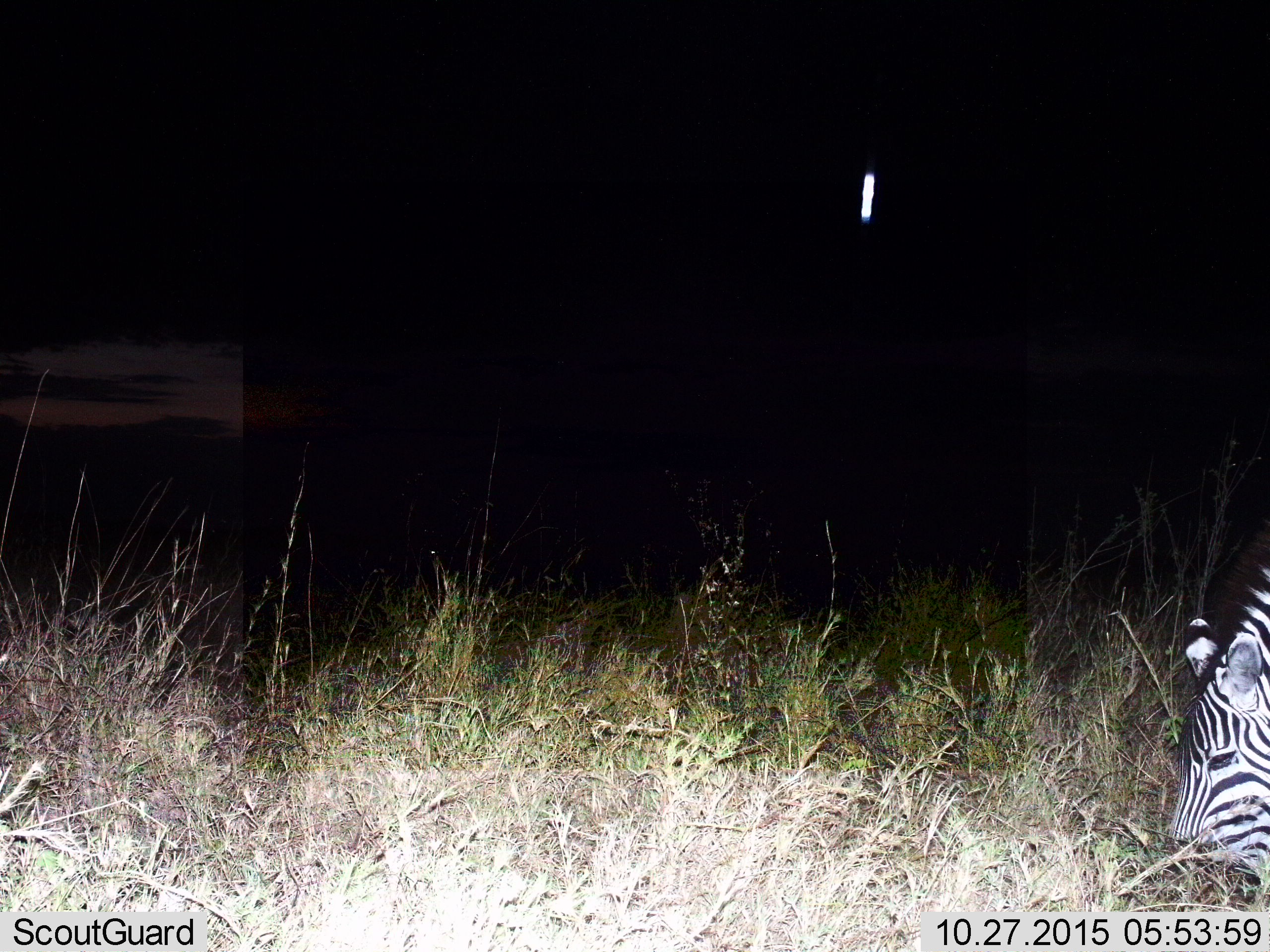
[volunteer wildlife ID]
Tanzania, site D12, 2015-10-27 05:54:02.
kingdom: Animalia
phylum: Chordata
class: Mammalia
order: Perissodactyla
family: Equidae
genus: Equus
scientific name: Equus quagga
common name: plains zebra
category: zebra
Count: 1.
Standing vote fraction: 0%.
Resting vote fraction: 6%.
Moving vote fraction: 0%.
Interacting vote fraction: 0%.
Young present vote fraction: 0%.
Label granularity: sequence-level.